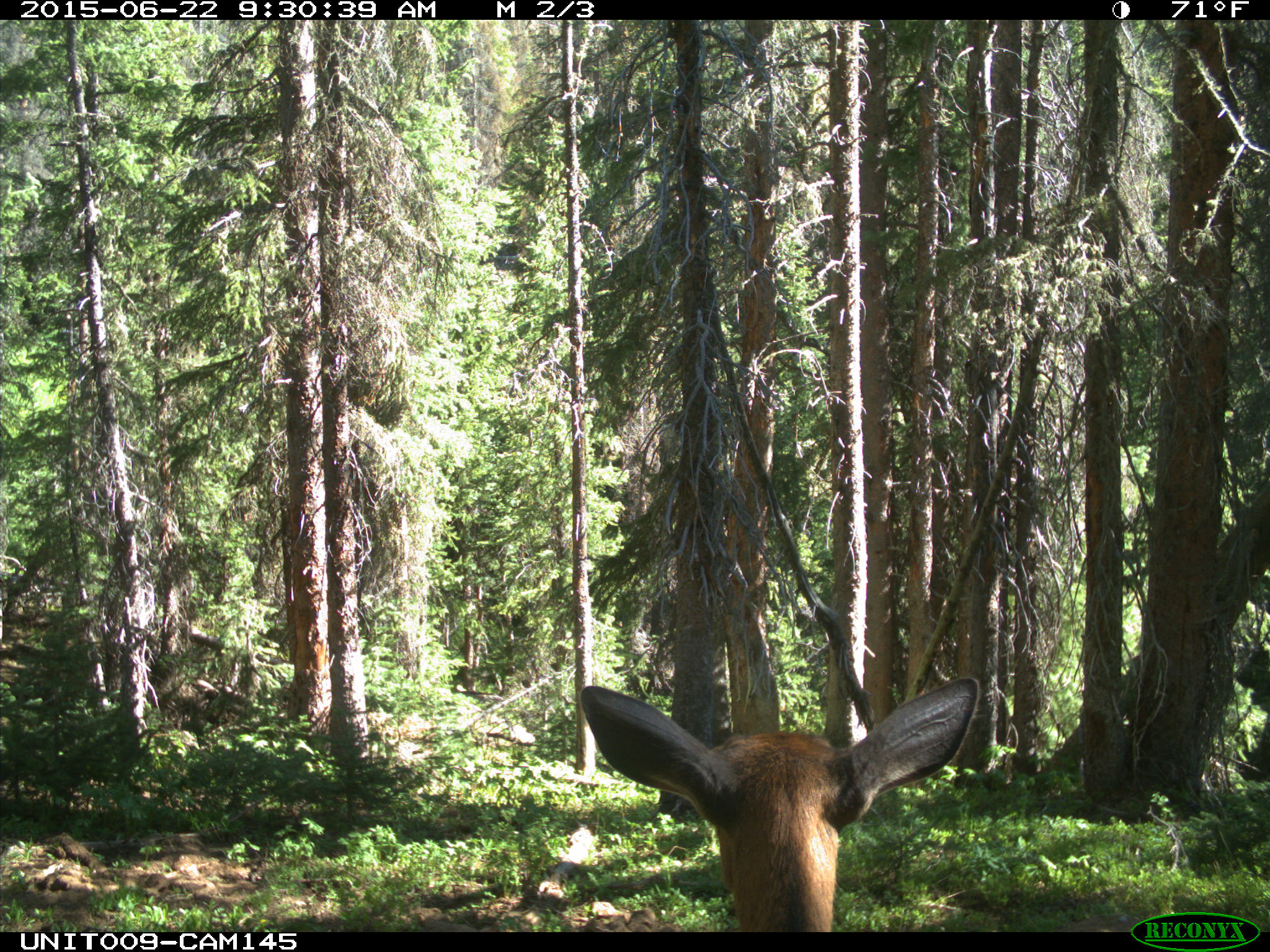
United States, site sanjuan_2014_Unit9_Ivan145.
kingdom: Animalia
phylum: Chordata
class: Mammalia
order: Artiodactyla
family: Cervidae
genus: Cervus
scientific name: Cervus elaphus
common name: red deer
Cervus elaphus (red deer).